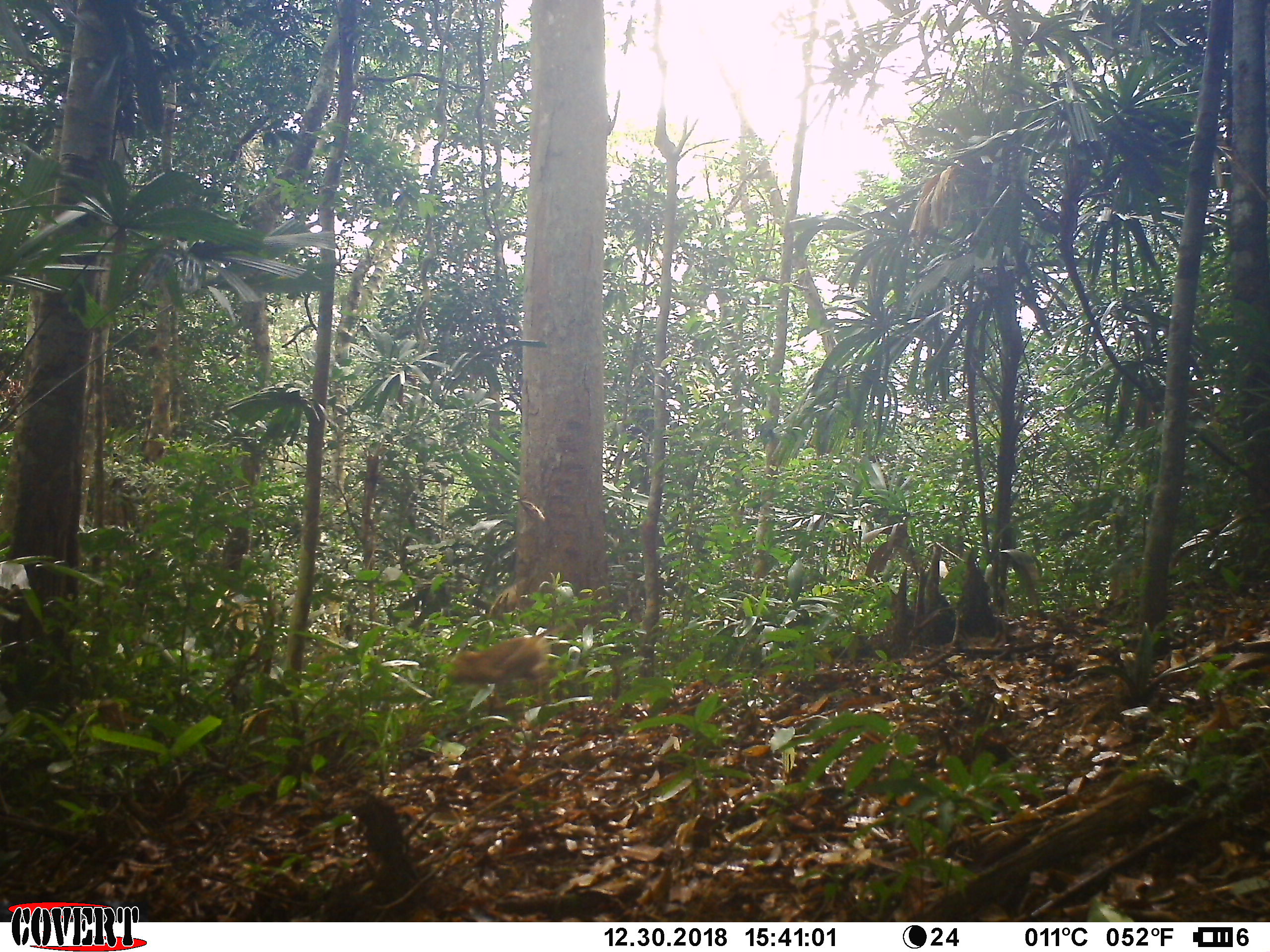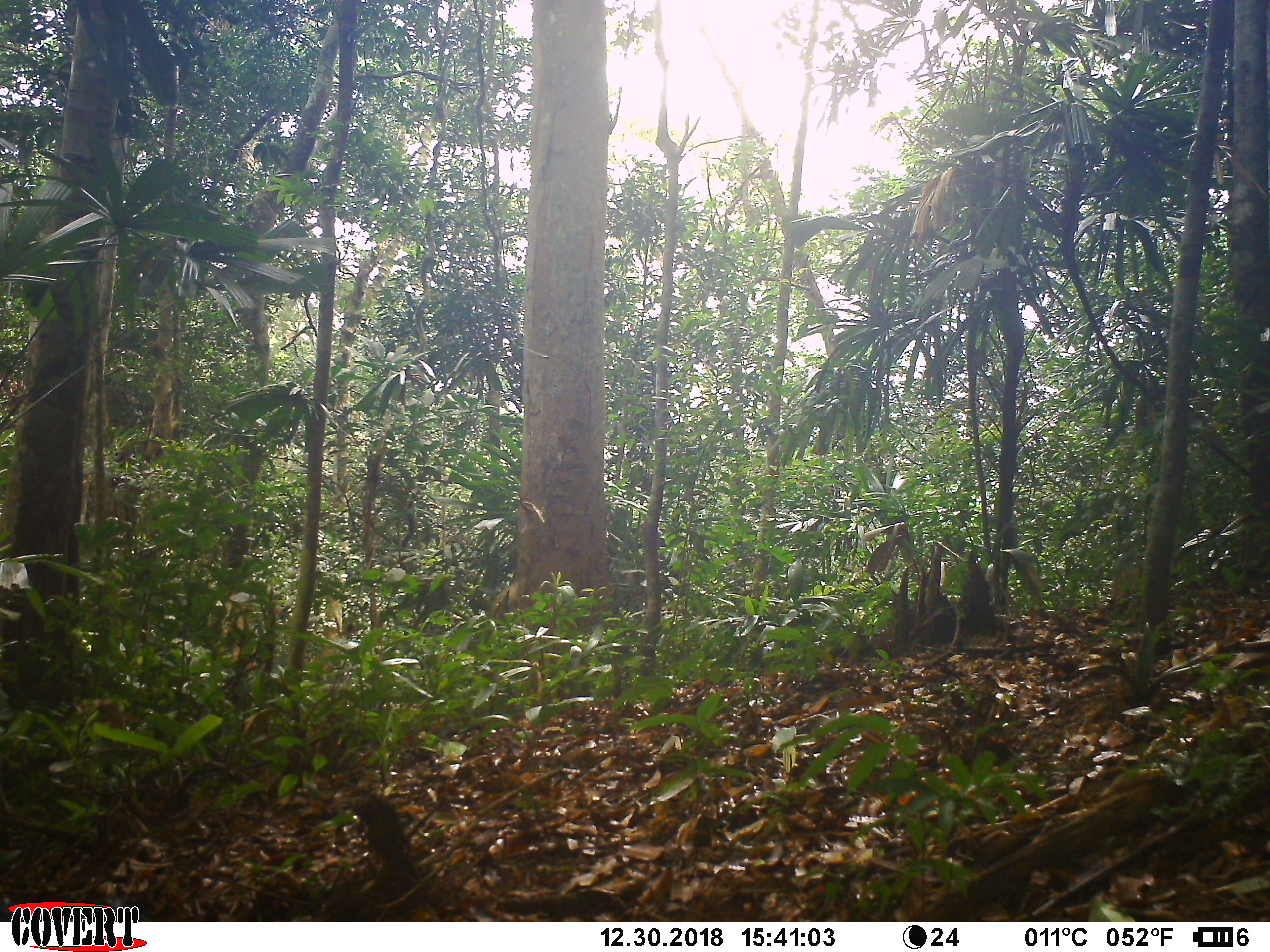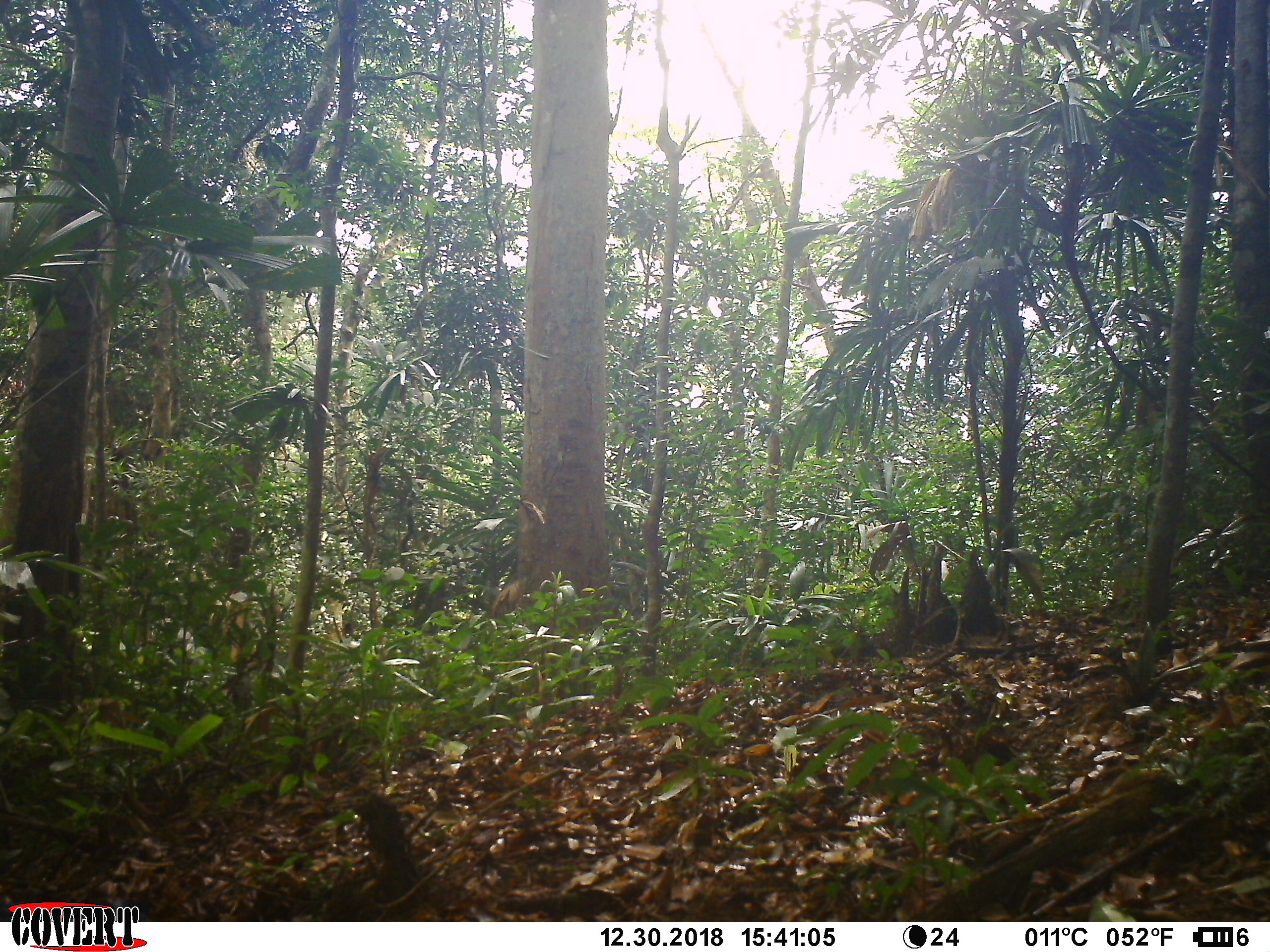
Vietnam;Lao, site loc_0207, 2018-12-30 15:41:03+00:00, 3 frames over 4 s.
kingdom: Animalia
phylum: Chordata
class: Mammalia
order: Primates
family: Cercopithecidae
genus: Macaca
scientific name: Macaca nemestrina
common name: pig-tailed macaque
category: pig tailed macaque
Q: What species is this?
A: Pig tailed macaque (pig-tailed macaque) (Macaca nemestrina).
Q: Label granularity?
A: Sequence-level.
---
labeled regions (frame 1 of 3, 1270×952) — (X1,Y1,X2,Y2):
pig tailed macaque: (444,624,576,718)